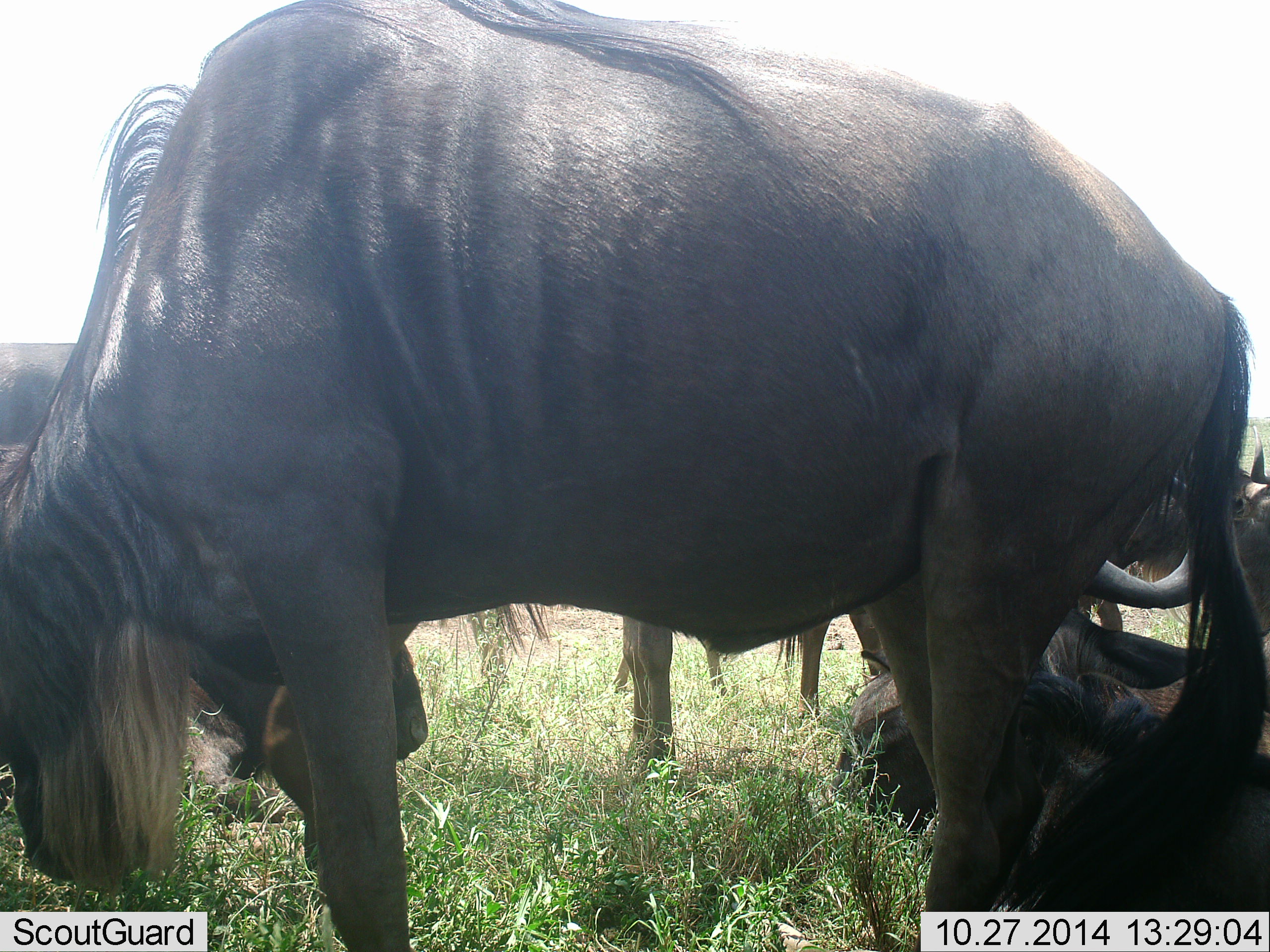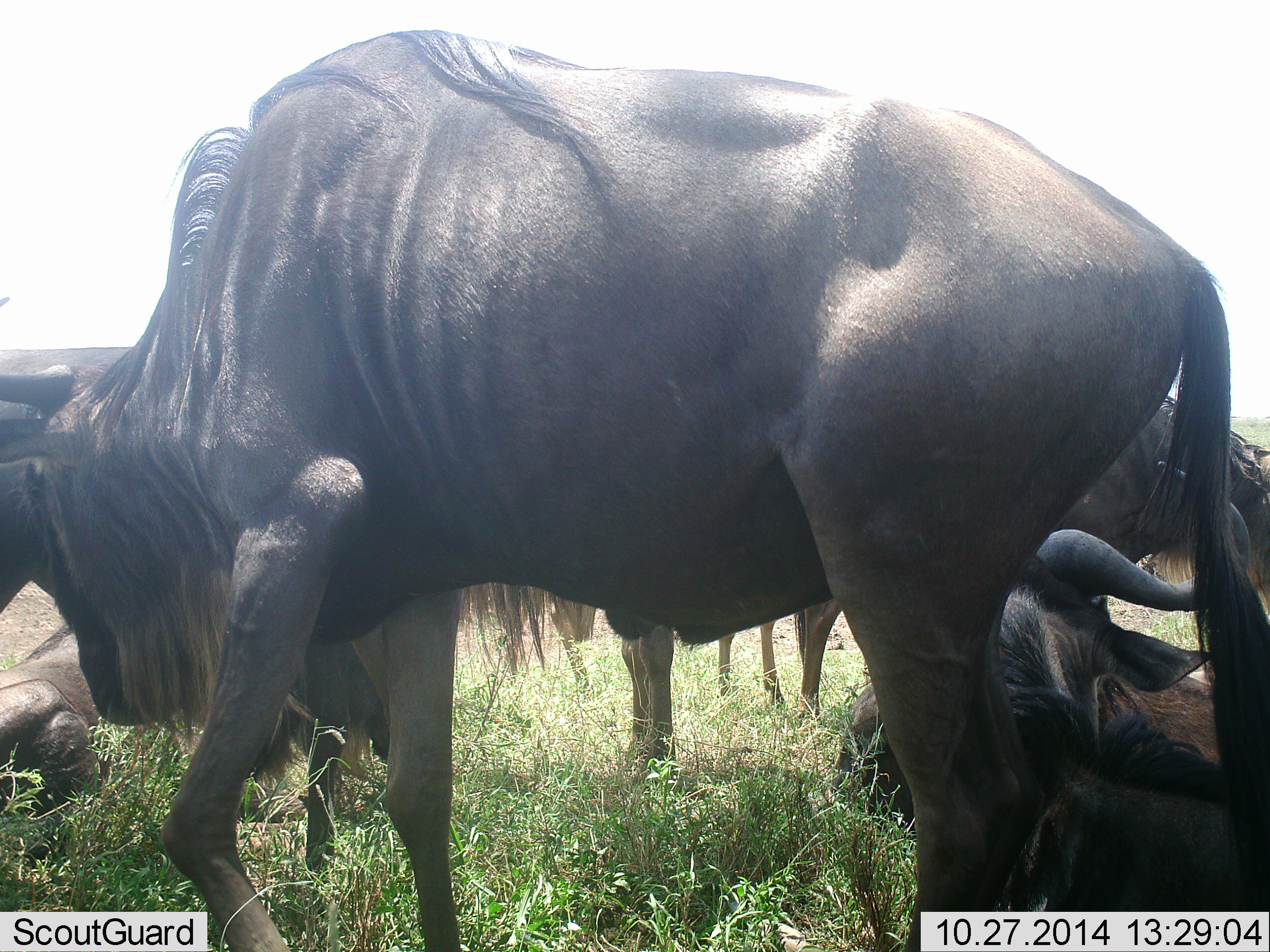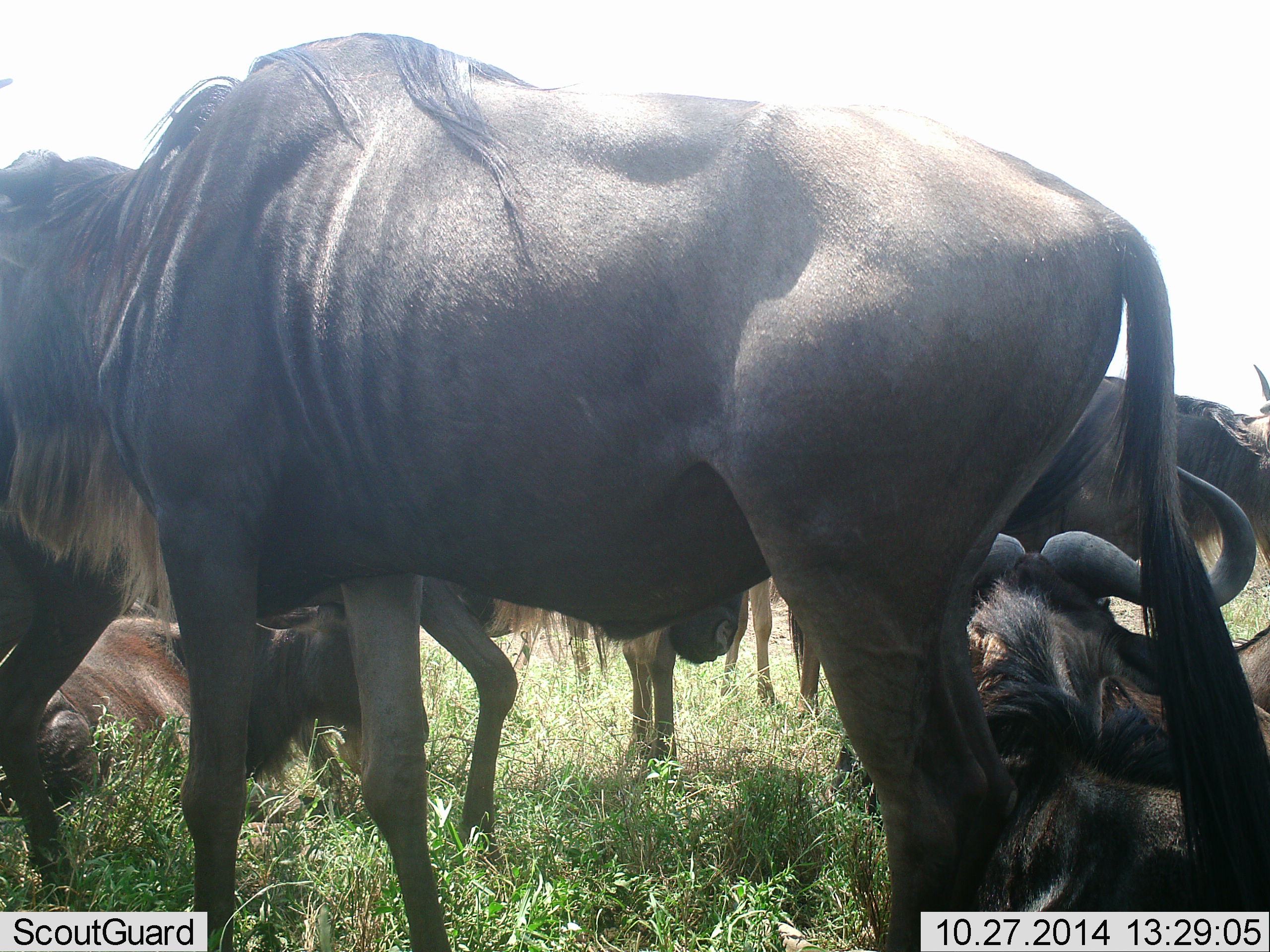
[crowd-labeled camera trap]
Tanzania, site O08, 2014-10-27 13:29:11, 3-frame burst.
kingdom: Animalia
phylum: Chordata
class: Mammalia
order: Artiodactyla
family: Bovidae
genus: Connochaetes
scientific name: Connochaetes taurinus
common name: blue wildebeest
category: wildebeest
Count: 6.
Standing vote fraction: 70%.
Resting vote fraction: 100%.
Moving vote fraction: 20%.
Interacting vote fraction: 0%.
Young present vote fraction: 0%.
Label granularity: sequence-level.